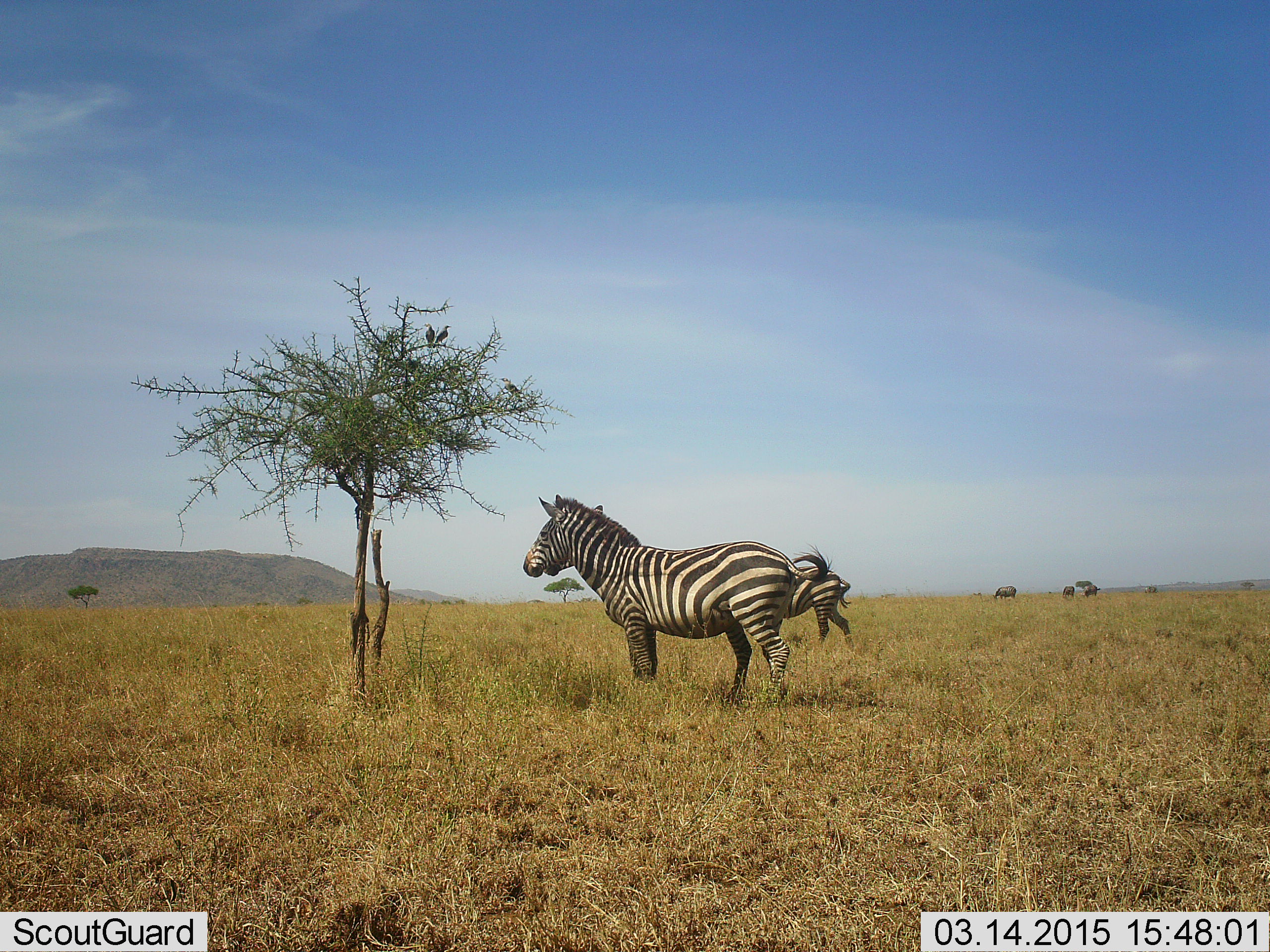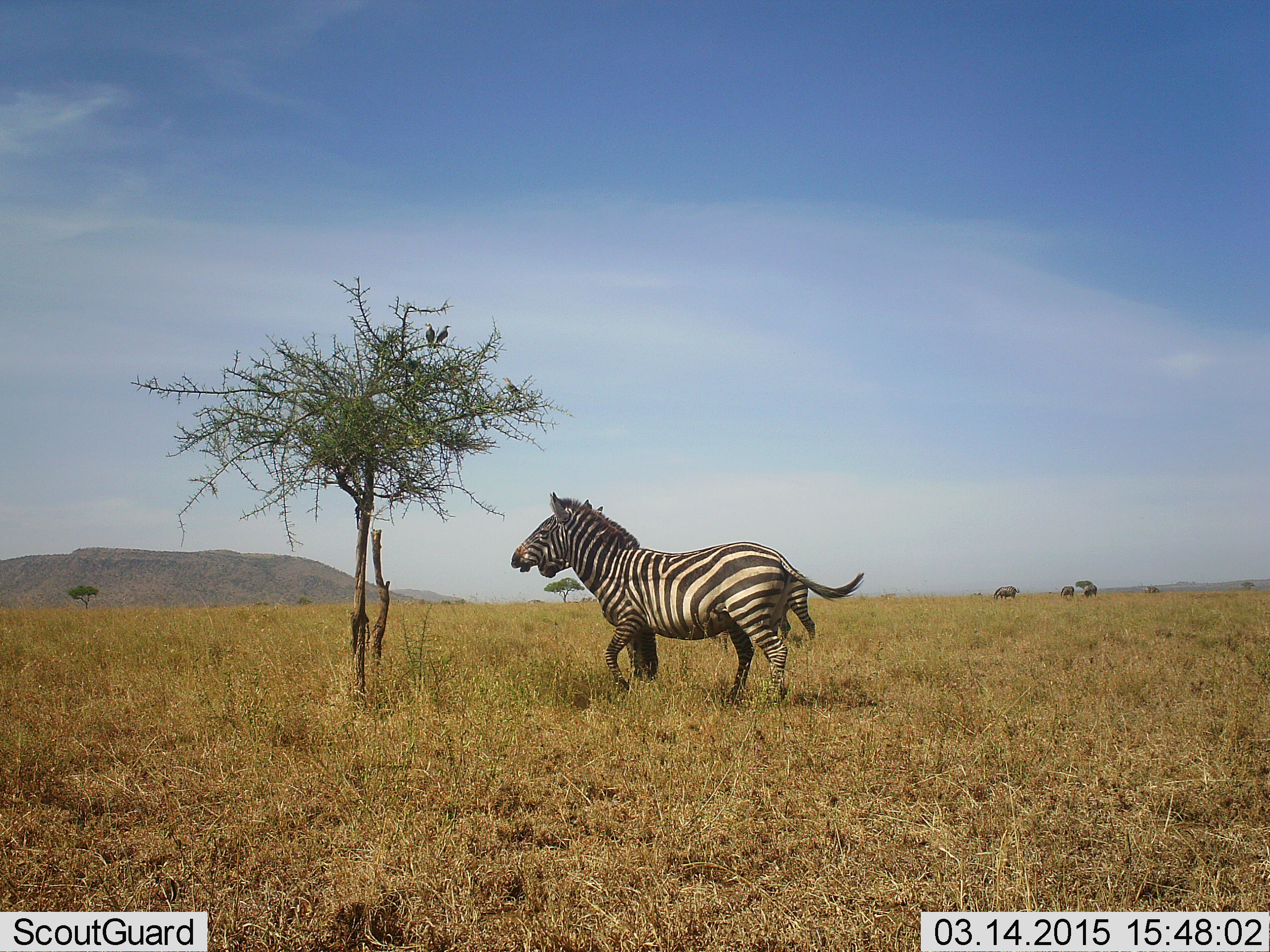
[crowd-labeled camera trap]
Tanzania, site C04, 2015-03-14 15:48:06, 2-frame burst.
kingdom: Animalia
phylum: Chordata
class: Mammalia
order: Perissodactyla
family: Equidae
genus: Equus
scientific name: Equus quagga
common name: plains zebra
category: zebra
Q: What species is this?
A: Zebra (plains zebra) (Equus quagga).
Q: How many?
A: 3.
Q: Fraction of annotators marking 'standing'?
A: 62%.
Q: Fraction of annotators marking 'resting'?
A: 0%.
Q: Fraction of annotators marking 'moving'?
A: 54%.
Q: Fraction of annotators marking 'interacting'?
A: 31%.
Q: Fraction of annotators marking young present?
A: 0%.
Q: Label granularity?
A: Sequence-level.